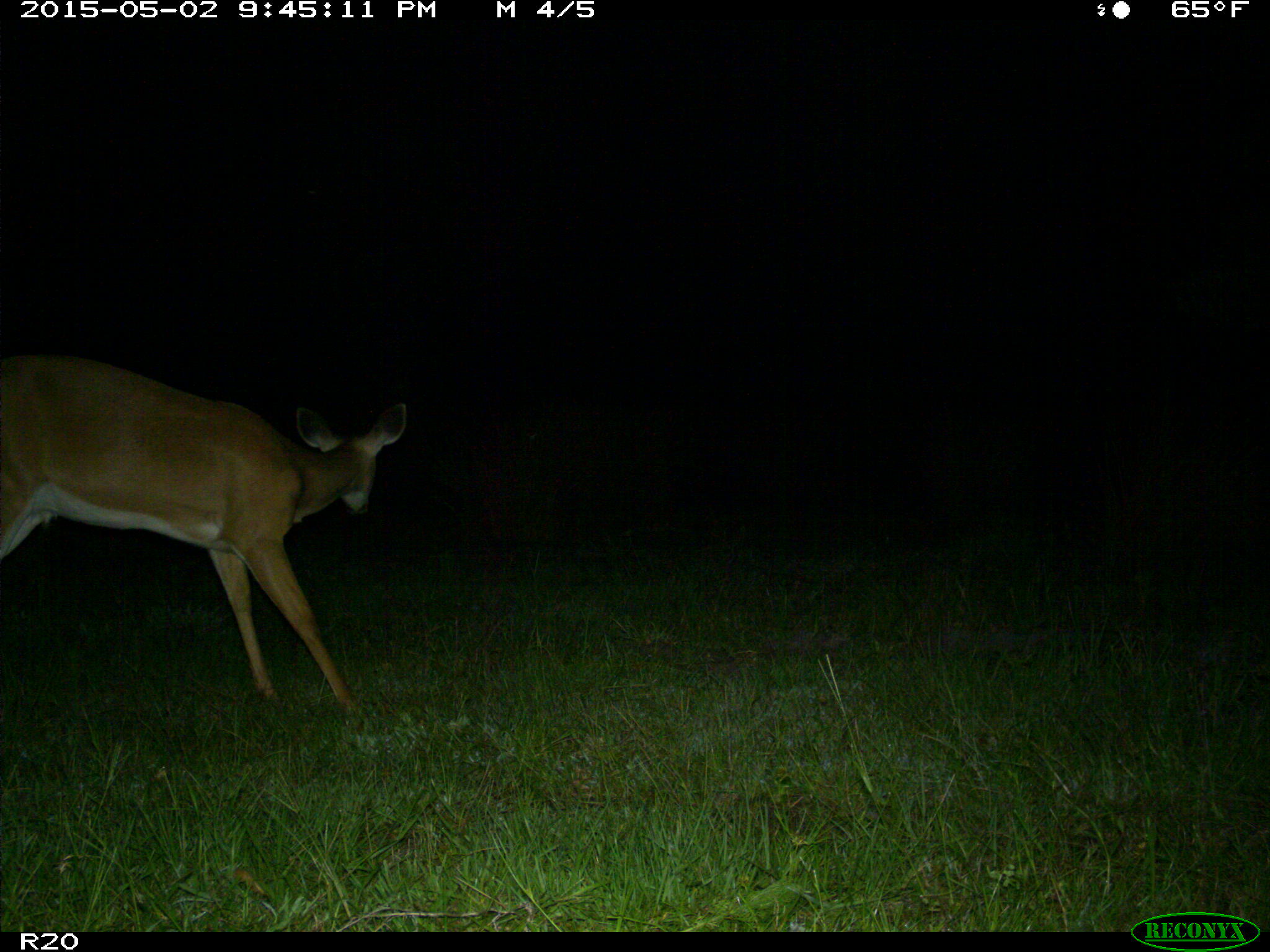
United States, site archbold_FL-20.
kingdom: Animalia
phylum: Chordata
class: Mammalia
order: Artiodactyla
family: Cervidae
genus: Odocoileus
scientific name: Odocoileus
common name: deer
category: unidentified deer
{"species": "unidentified deer (deer) (Odocoileus)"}